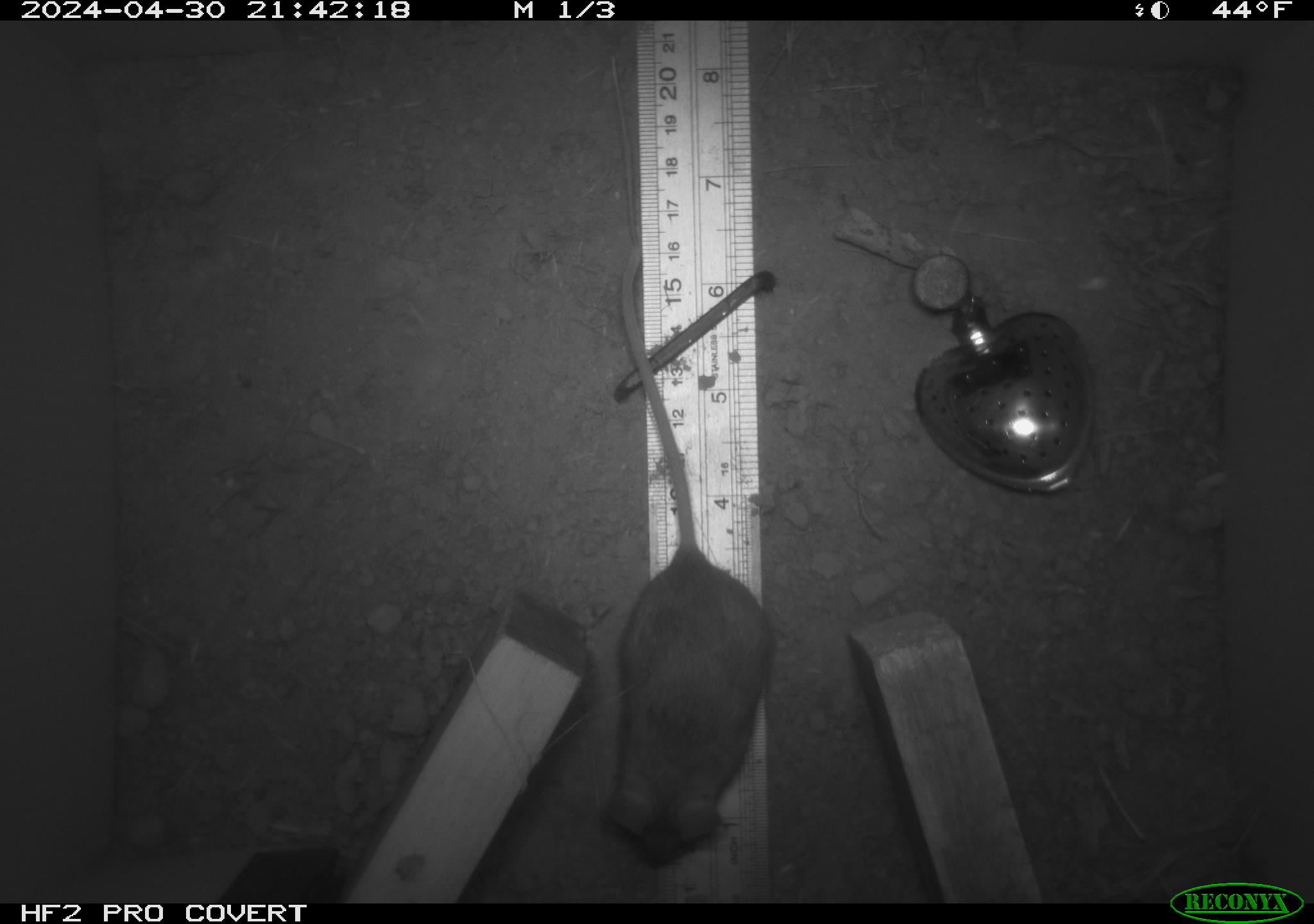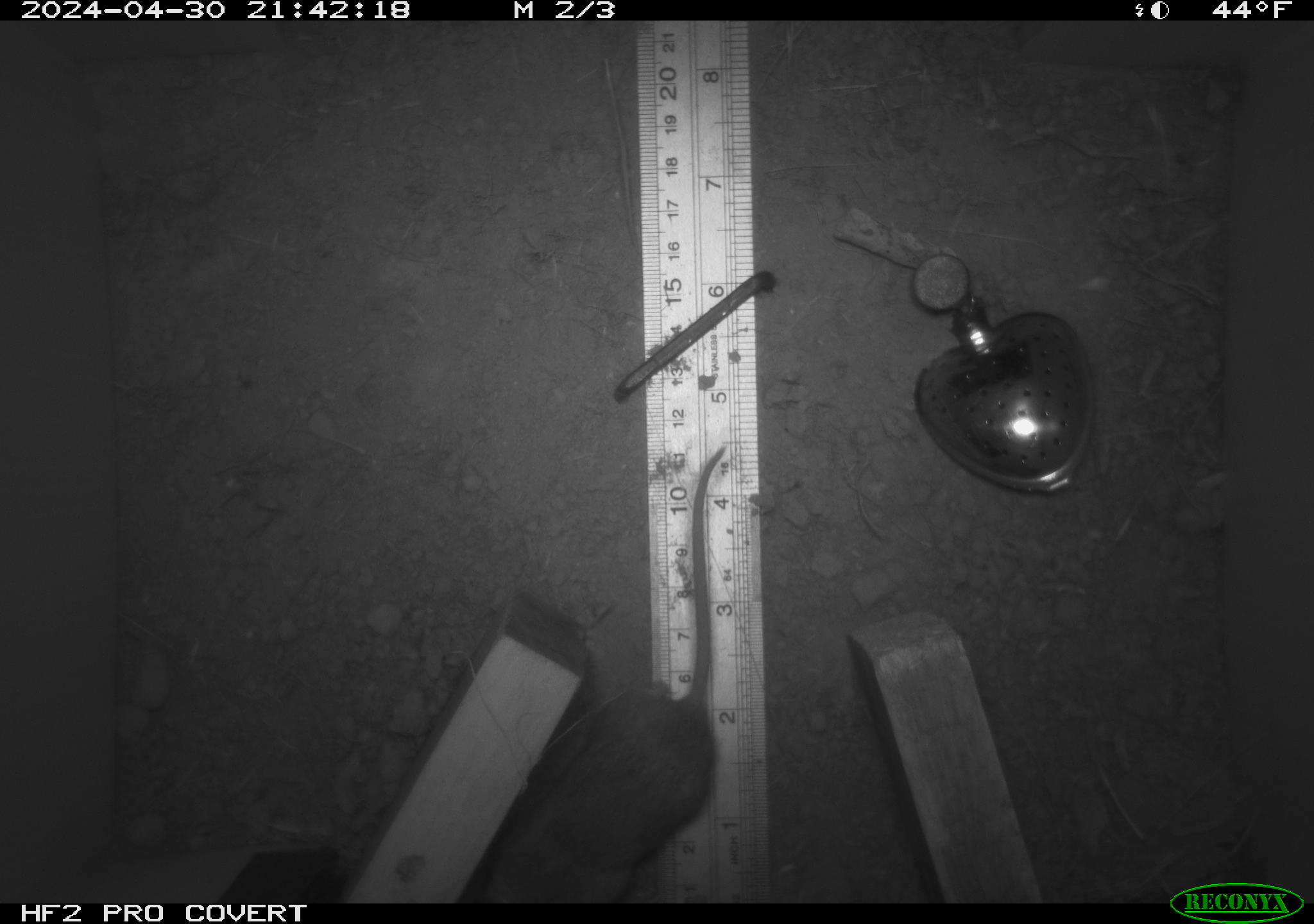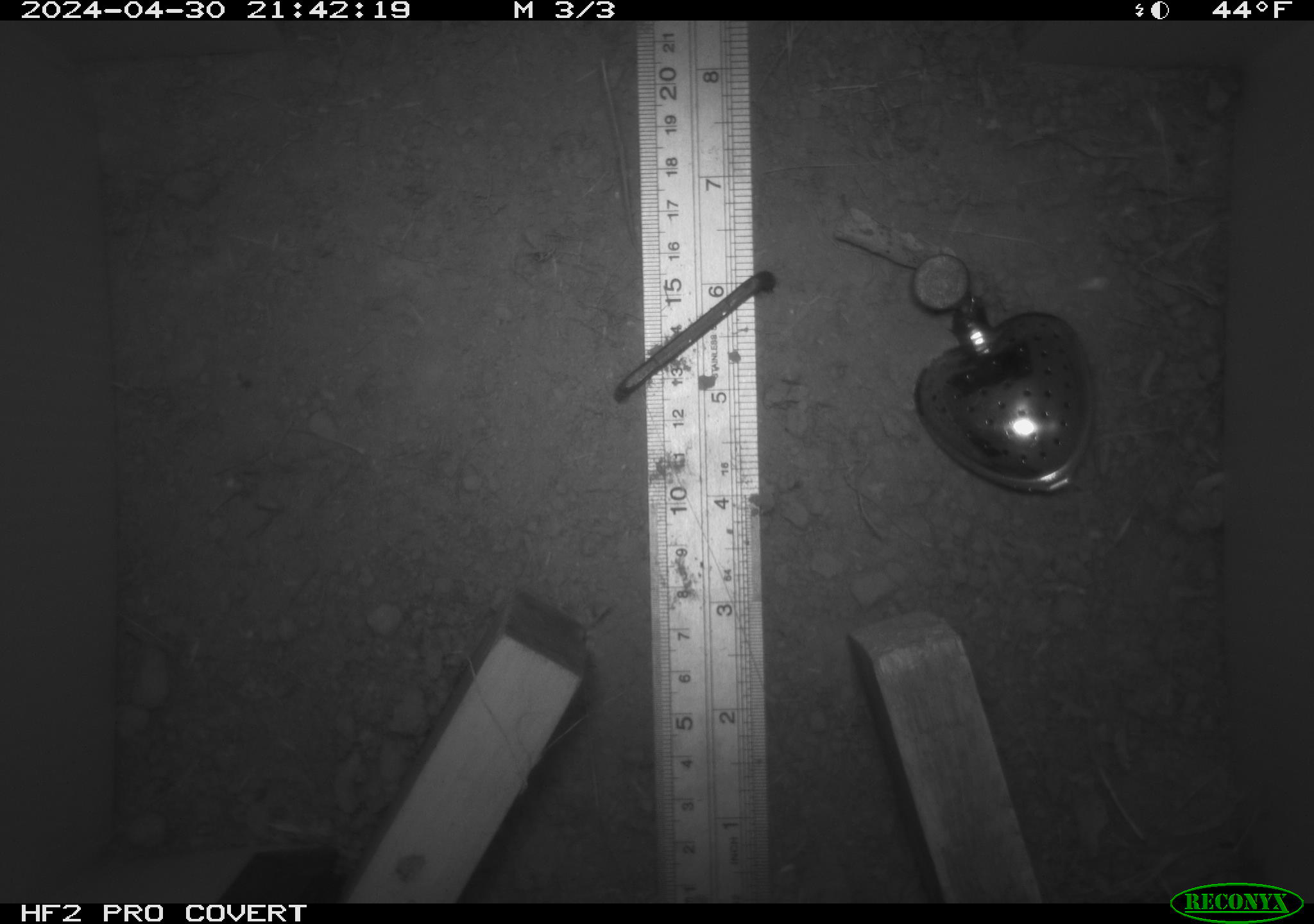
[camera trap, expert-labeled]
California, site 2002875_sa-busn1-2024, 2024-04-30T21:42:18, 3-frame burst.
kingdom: Animalia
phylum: Chordata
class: Mammalia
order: Rodentia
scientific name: Rodentia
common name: rodent